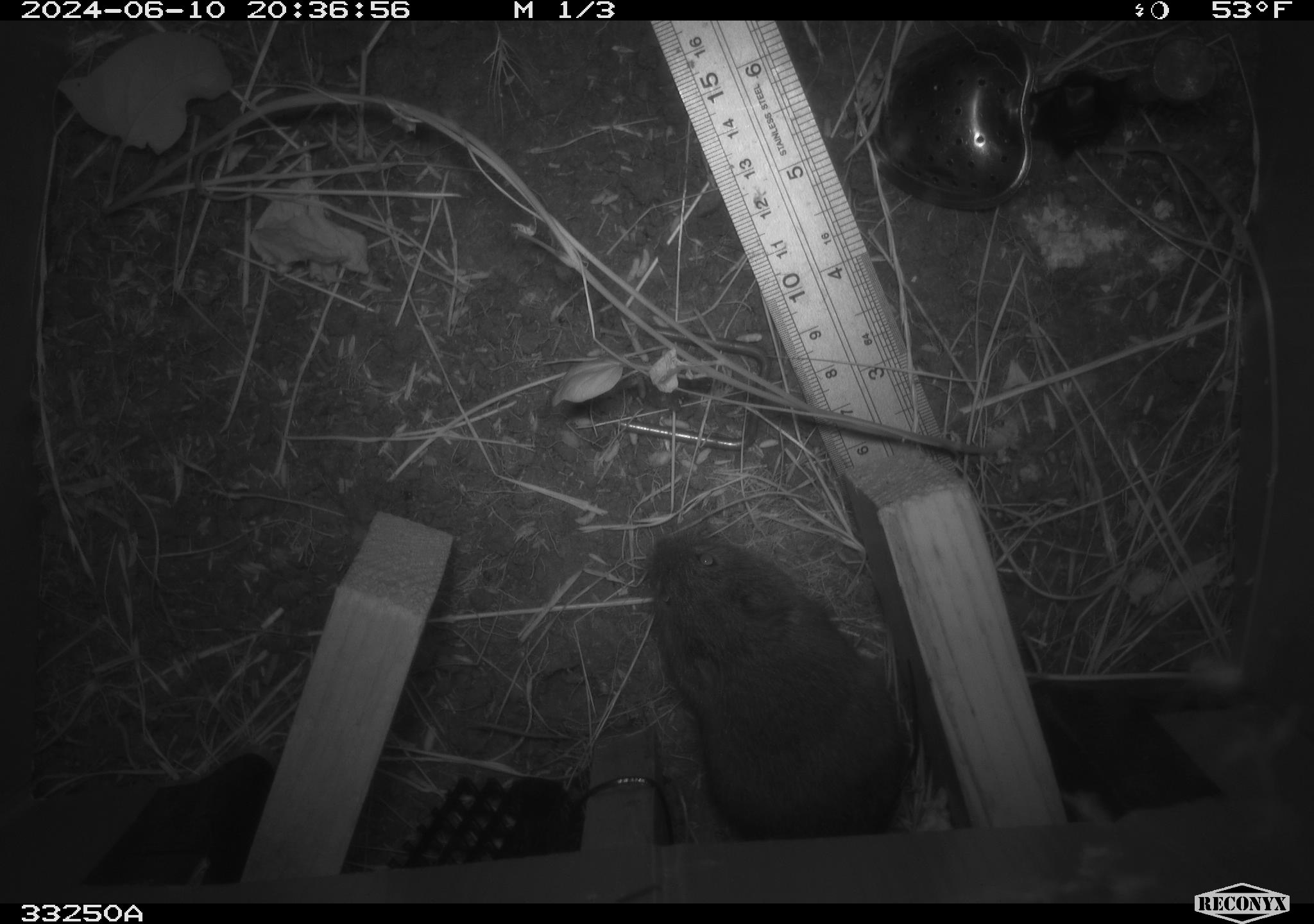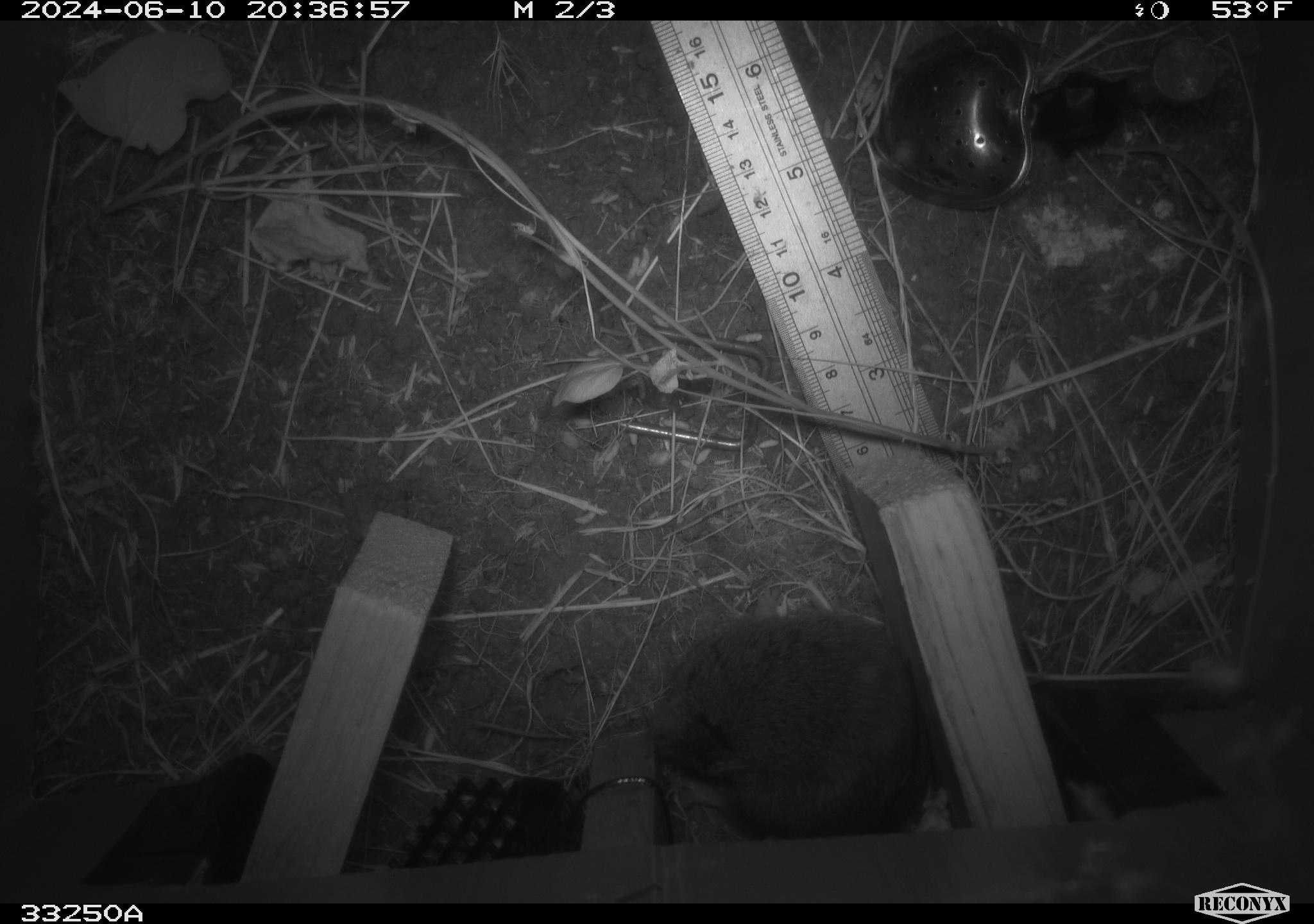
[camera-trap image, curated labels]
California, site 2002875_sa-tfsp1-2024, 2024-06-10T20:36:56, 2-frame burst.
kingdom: Animalia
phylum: Chordata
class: Mammalia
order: Rodentia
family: Cricetidae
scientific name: Arvicolinae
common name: voles, lemmings, and muskrats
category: arvicolinae subfamily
Arvicolinae subfamily (voles, lemmings, and muskrats) (Arvicolinae).